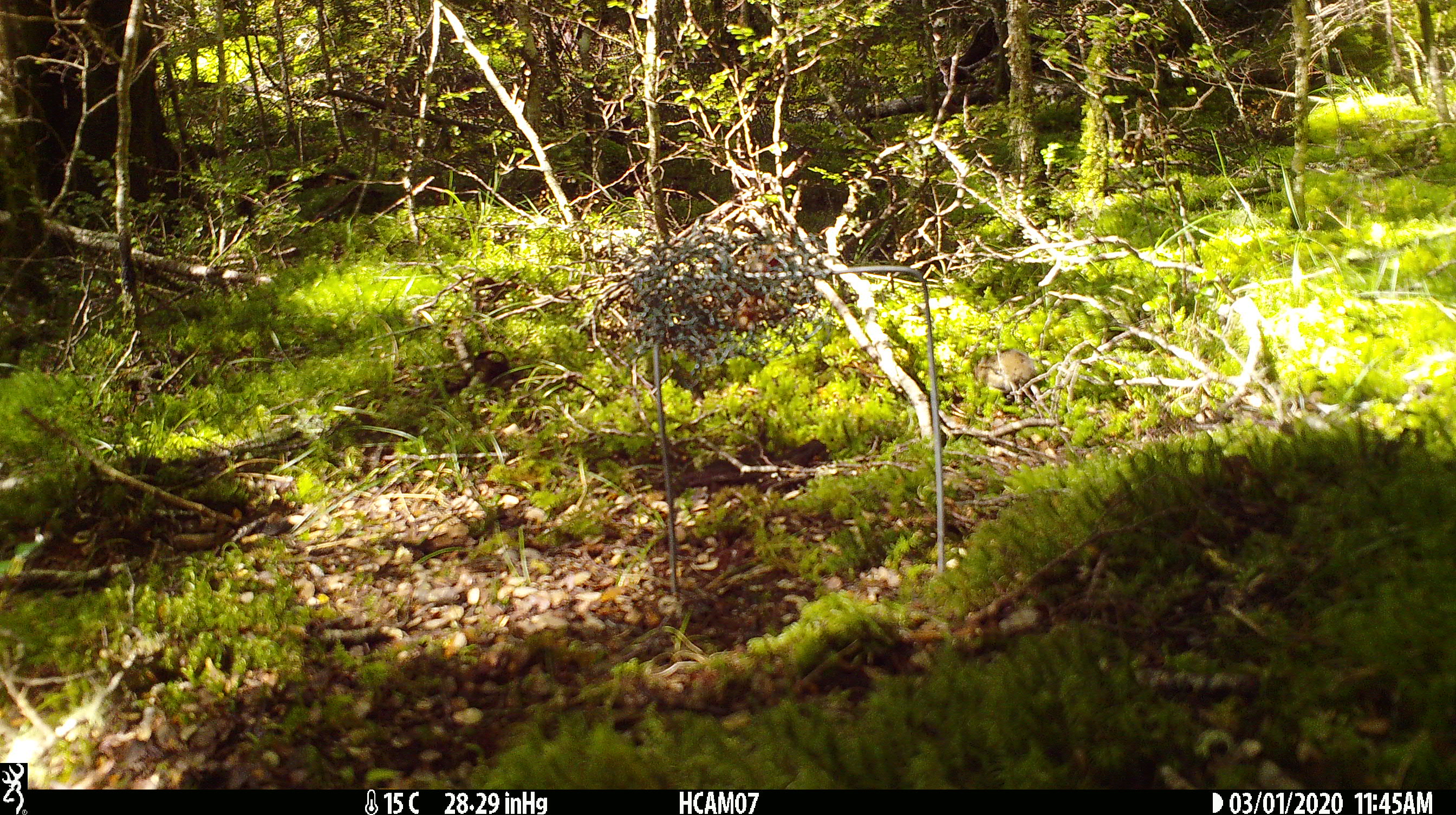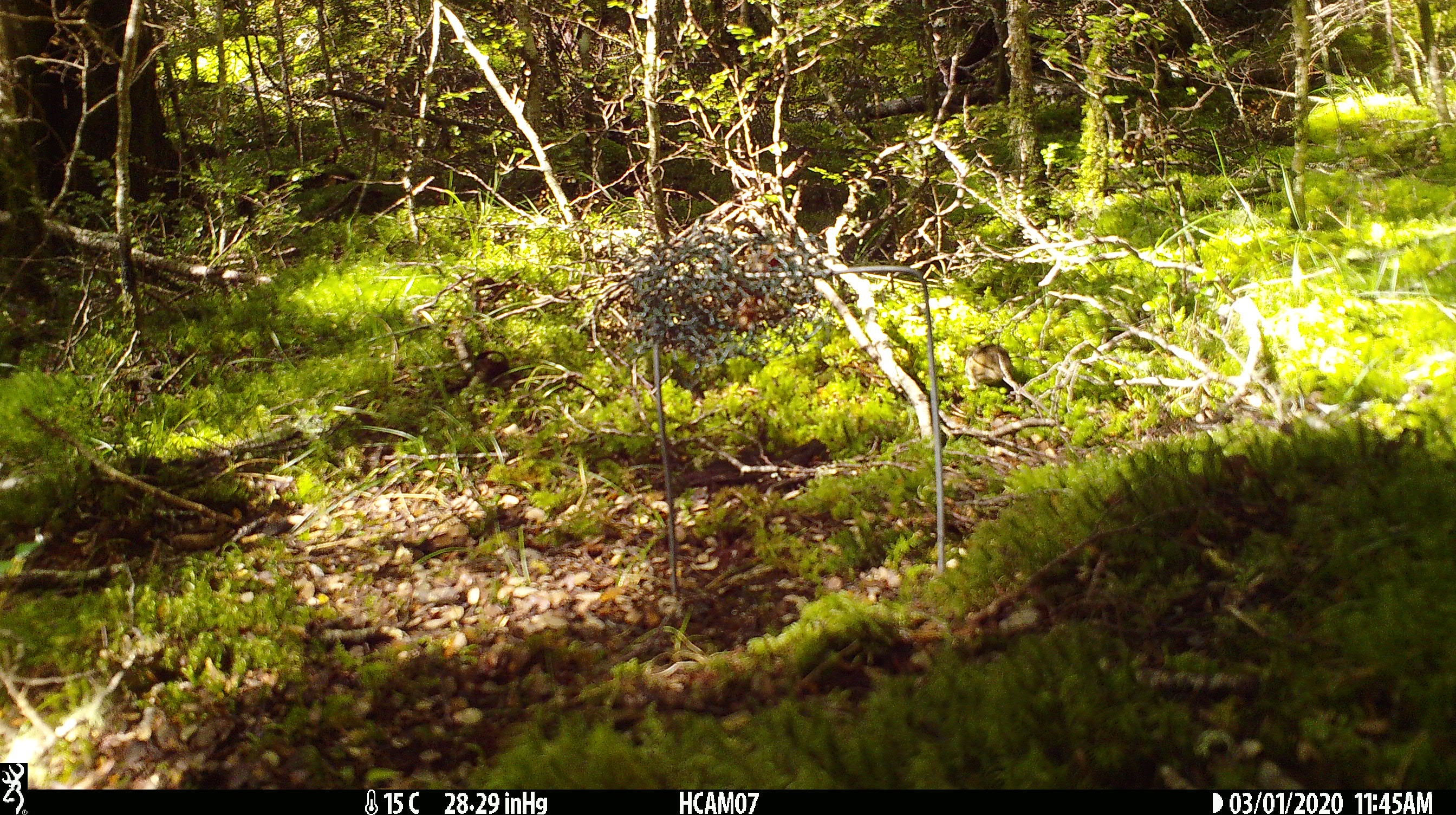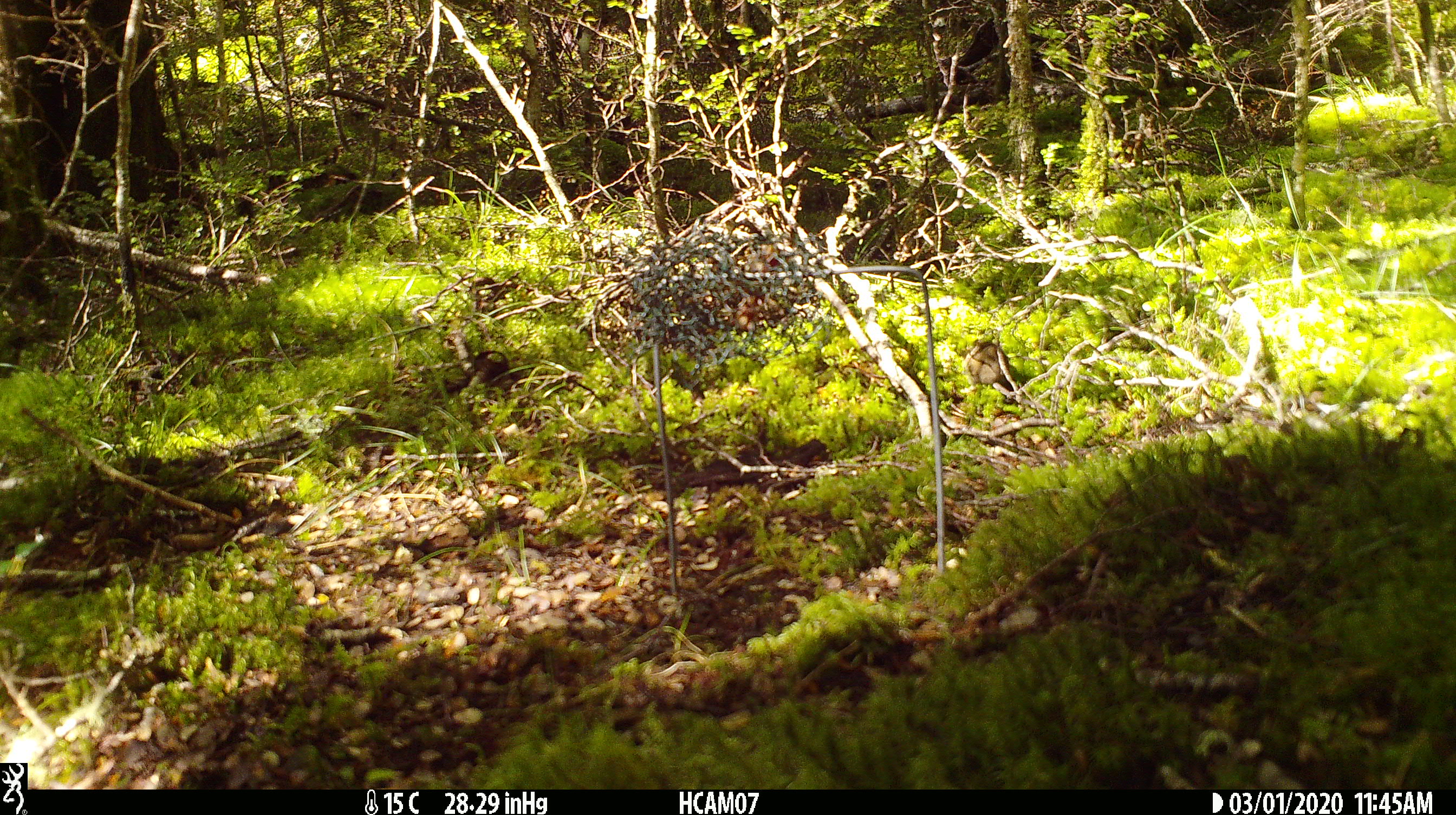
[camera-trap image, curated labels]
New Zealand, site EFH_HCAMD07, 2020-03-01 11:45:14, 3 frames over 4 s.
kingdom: Animalia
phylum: Chordata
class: Mammalia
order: Rodentia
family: Muridae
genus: Mus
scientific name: Mus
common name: mouse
Mouse (Mus).